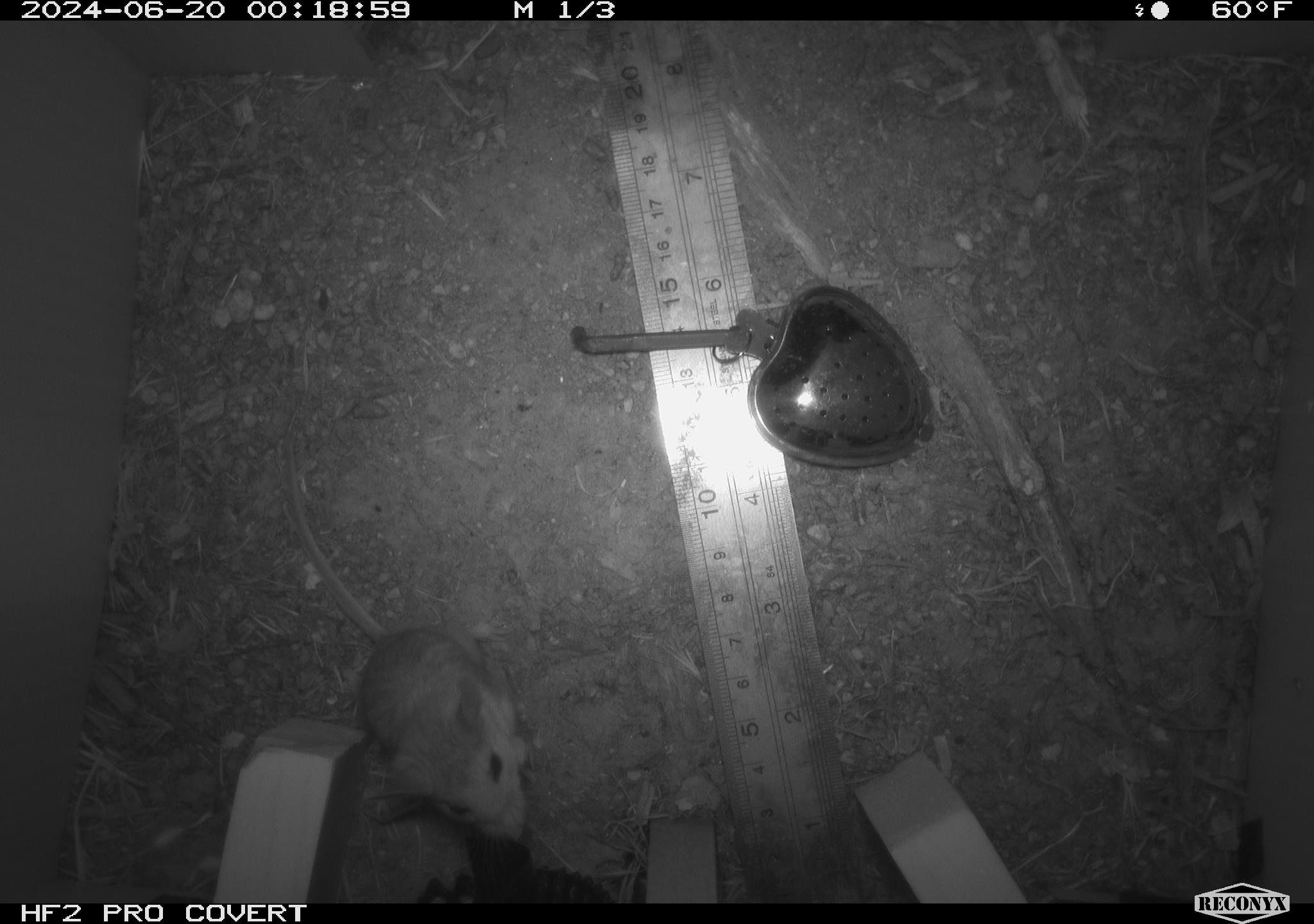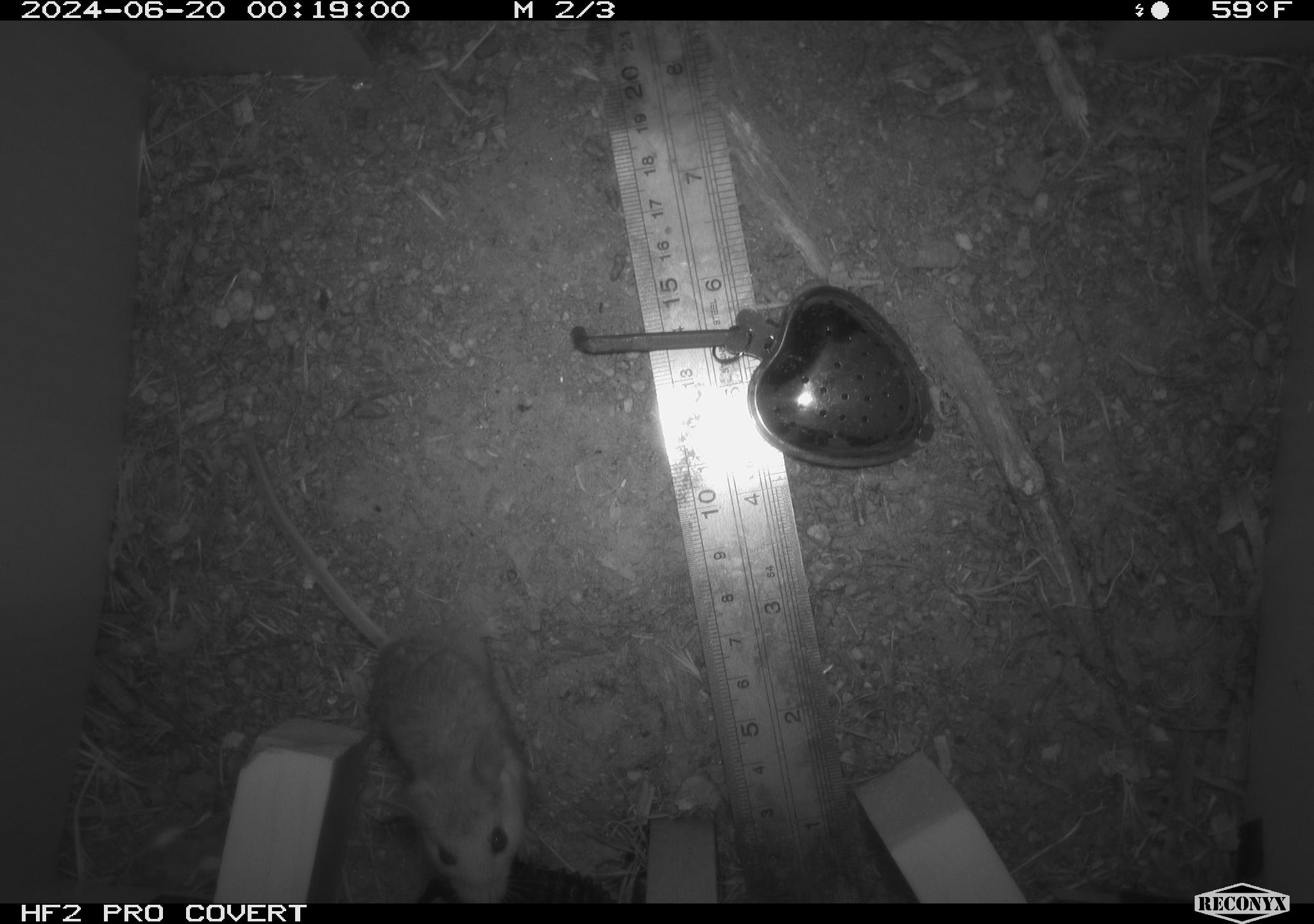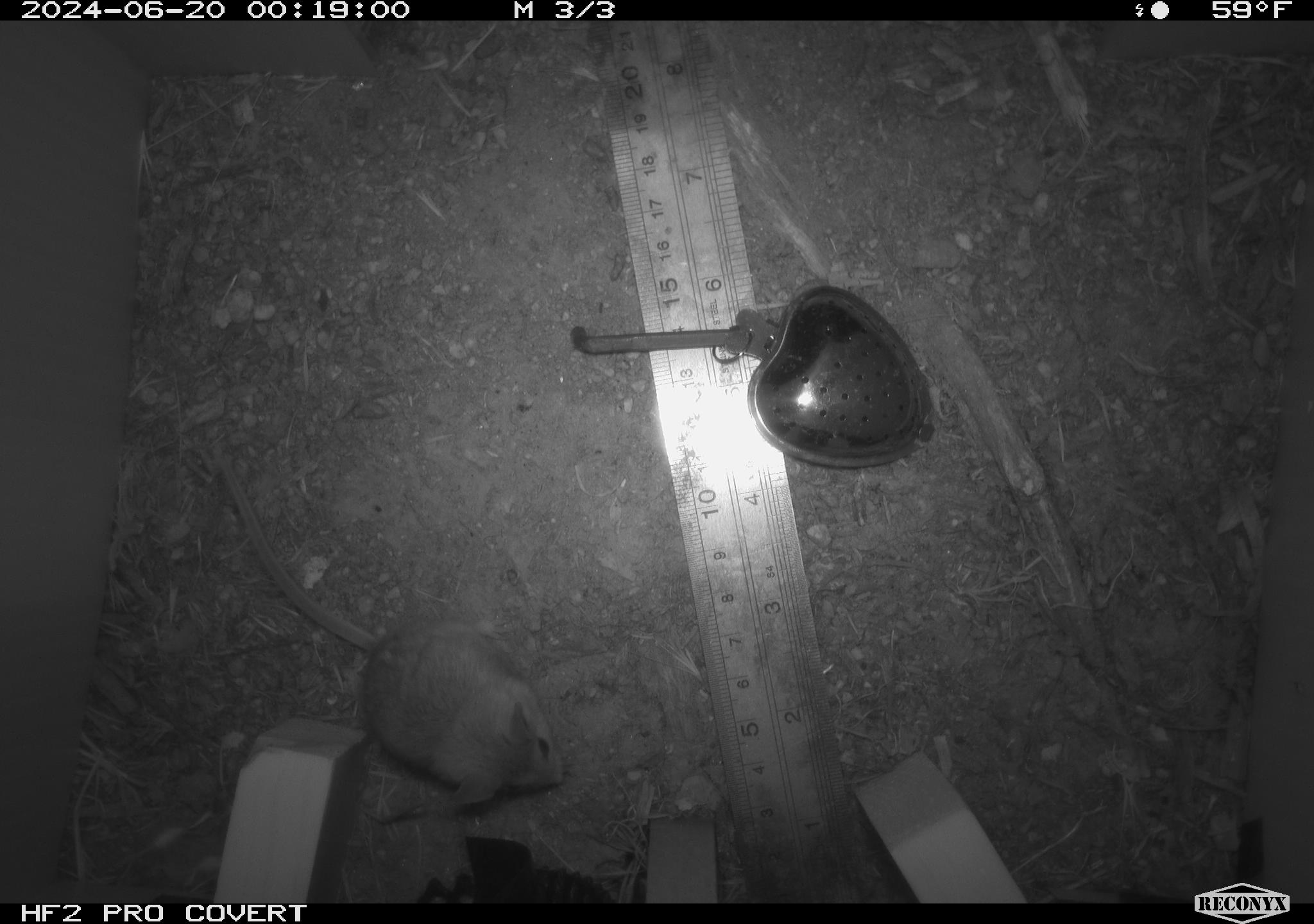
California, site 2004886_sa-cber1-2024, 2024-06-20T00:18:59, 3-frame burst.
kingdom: Animalia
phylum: Chordata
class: Mammalia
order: Rodentia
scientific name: Rodentia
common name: mouse species